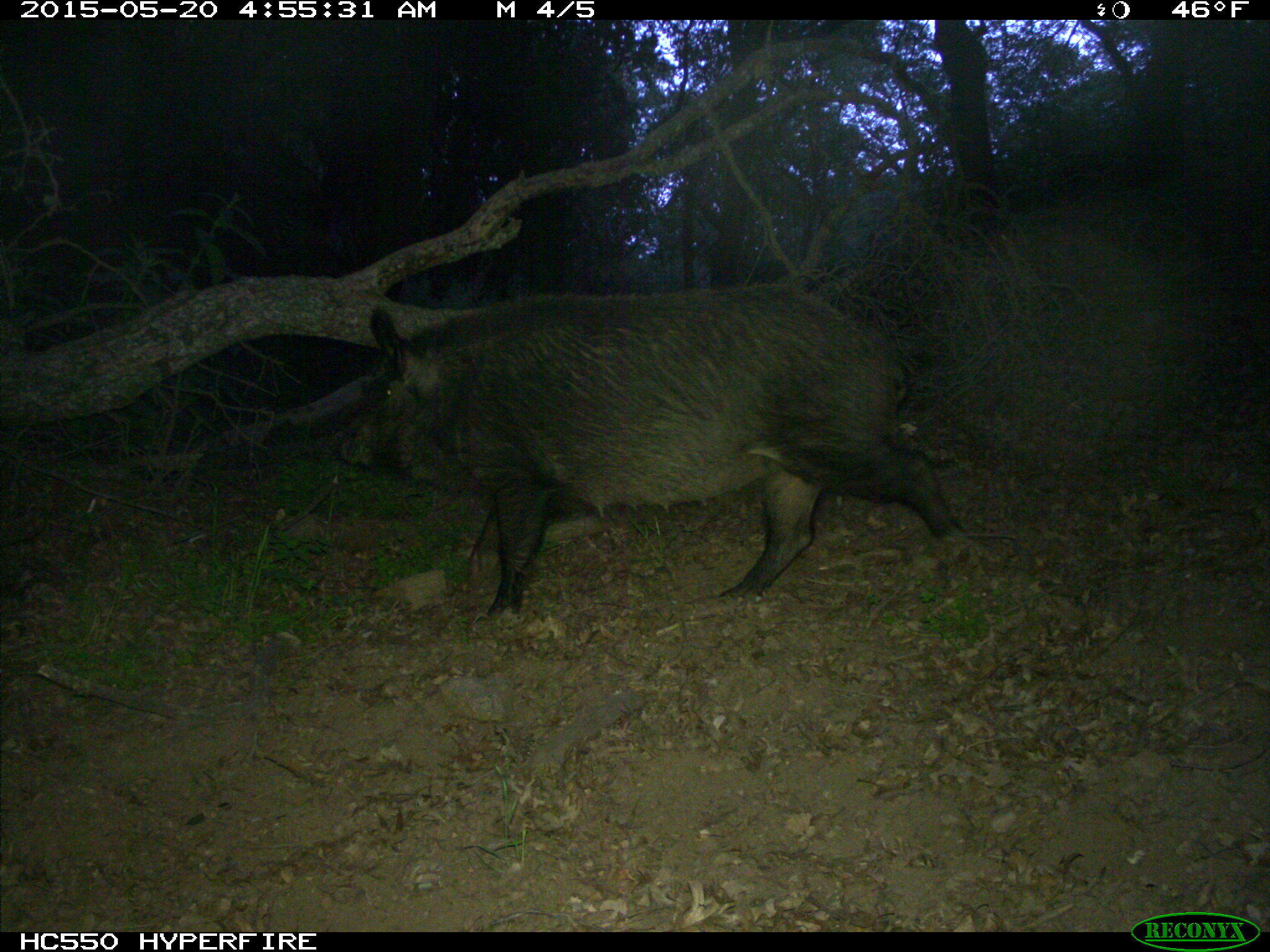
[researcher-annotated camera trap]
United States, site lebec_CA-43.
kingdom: Animalia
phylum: Chordata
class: Mammalia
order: Artiodactyla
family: Suidae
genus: Sus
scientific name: Sus scrofa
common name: wild boar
Sus scrofa (wild boar).